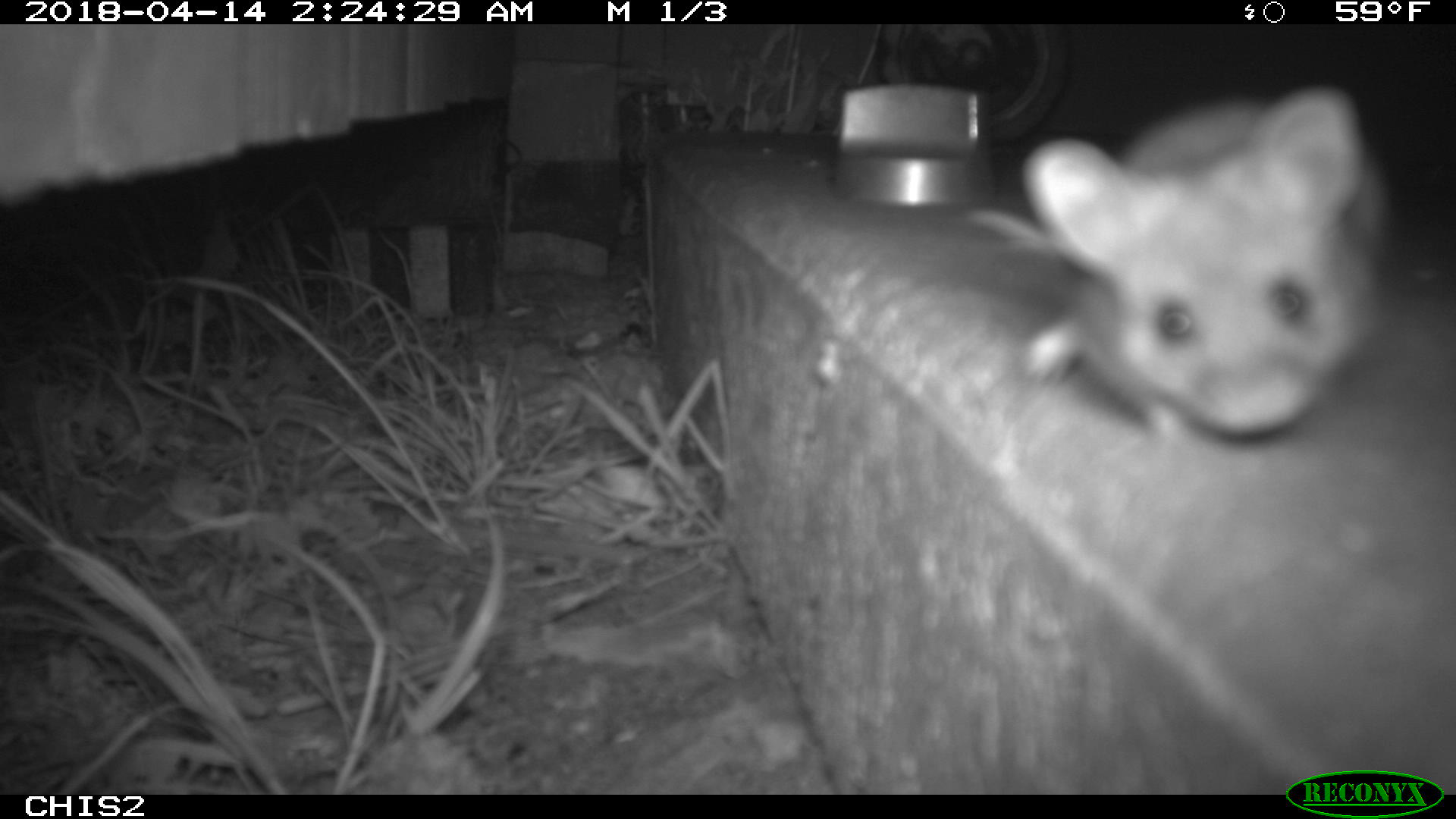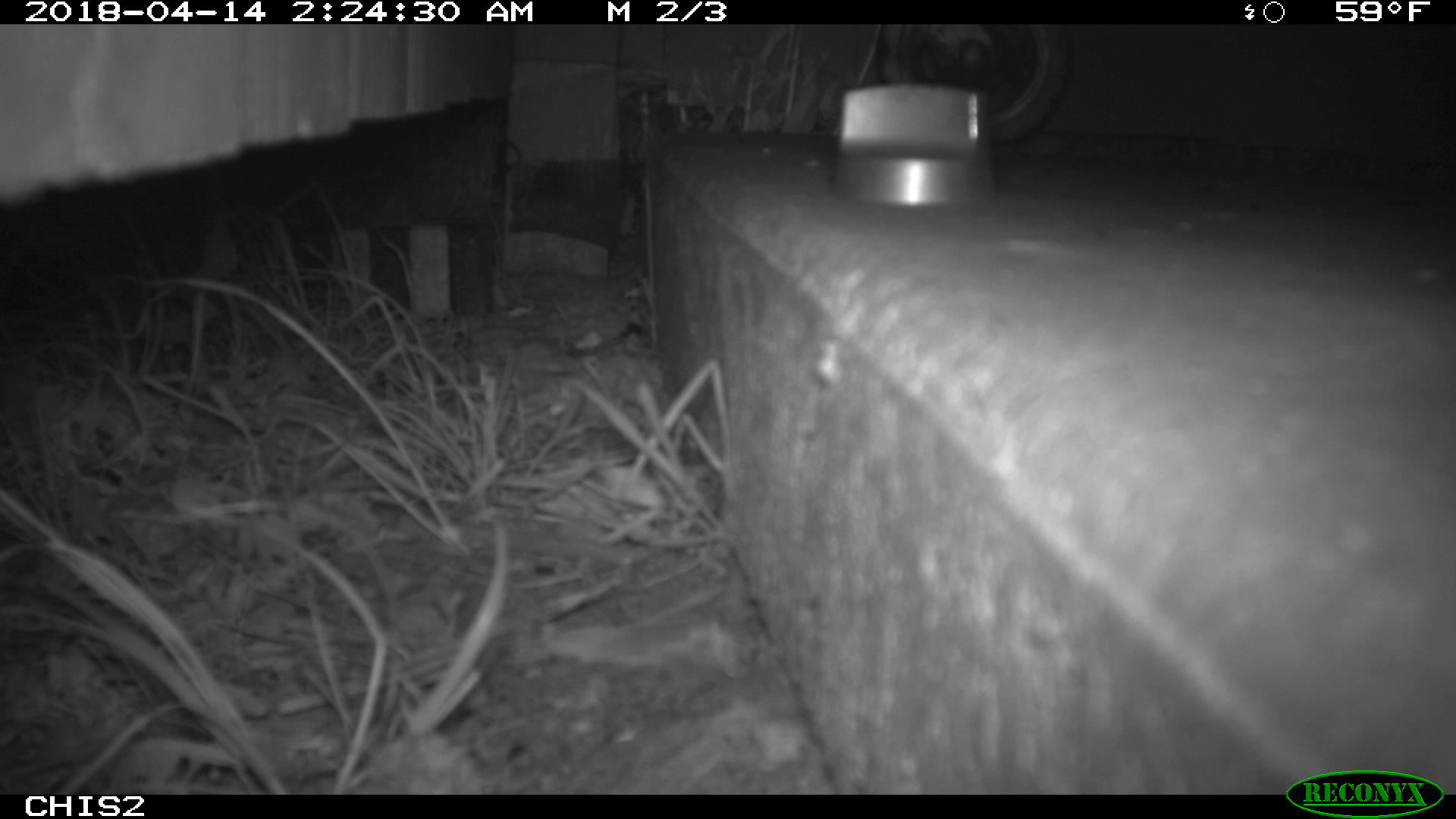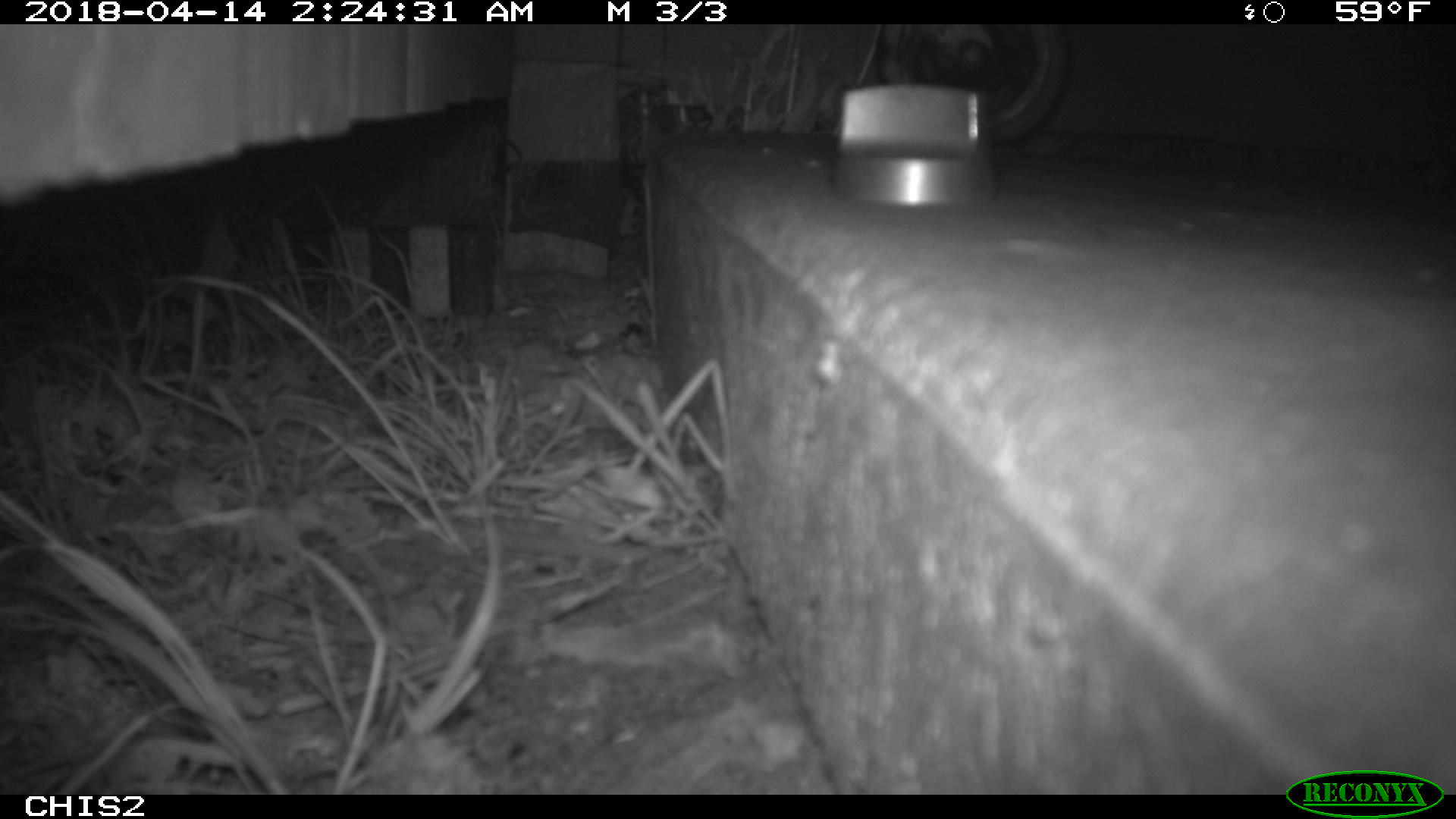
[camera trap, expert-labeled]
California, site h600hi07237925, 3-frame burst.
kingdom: Animalia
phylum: Chordata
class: Mammalia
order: Rodentia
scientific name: Rodentia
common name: rodent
Rodent (Rodentia).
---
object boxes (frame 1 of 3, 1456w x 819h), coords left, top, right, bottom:
rodent: 969, 80, 1393, 450